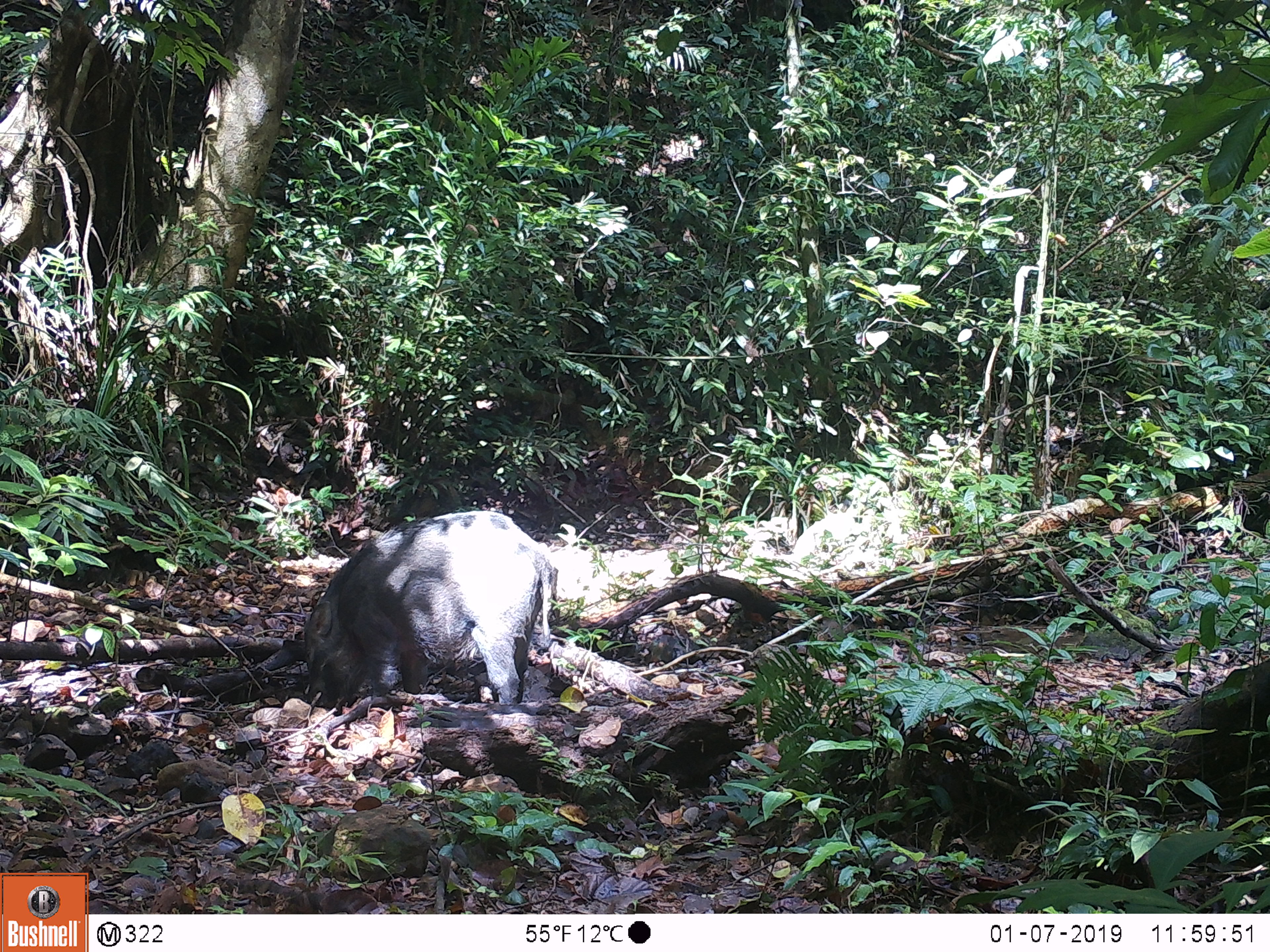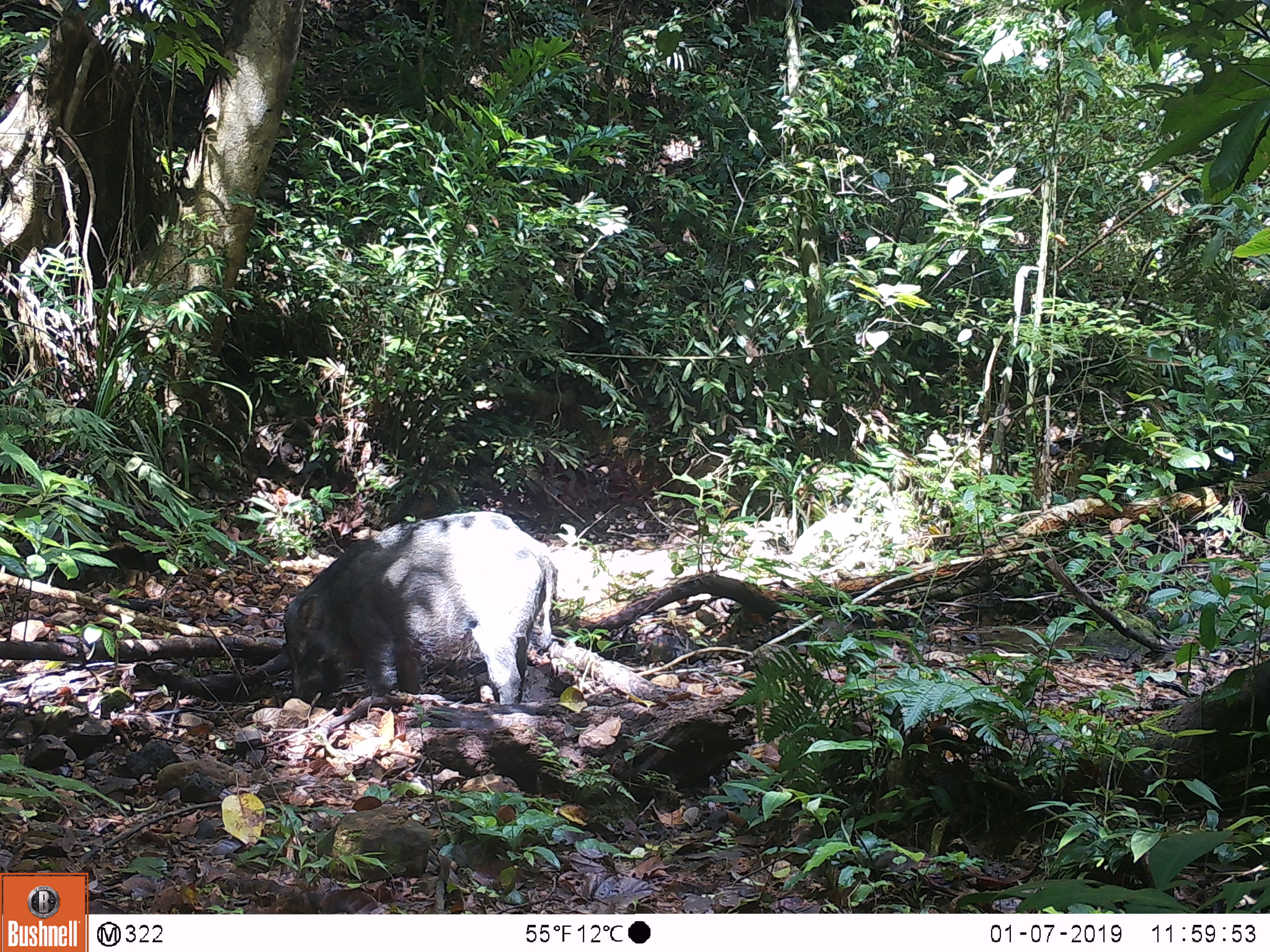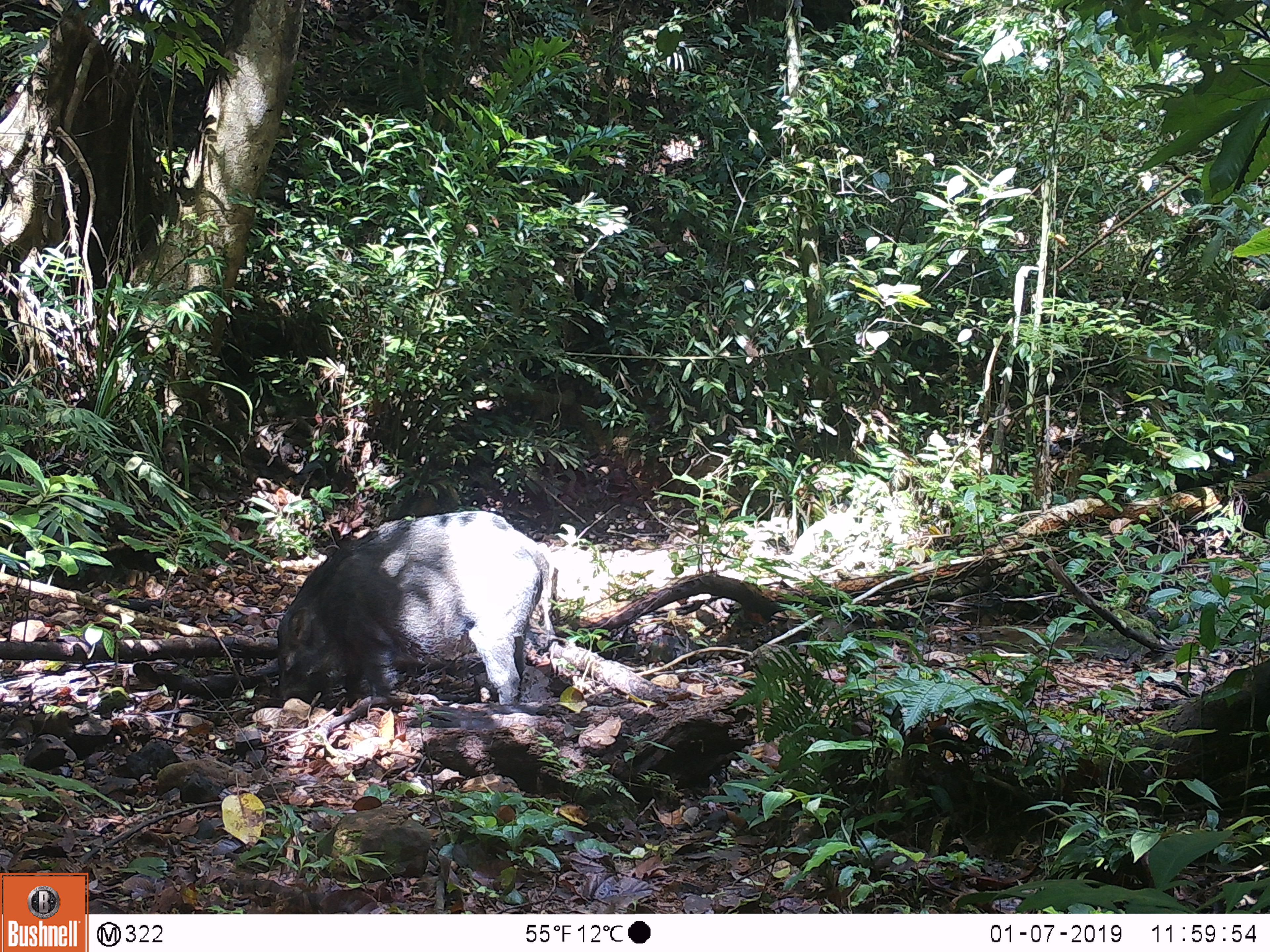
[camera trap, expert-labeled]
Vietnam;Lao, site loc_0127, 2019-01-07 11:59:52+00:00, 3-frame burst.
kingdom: Animalia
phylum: Chordata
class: Mammalia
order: Artiodactyla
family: Suidae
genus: Sus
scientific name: Sus scrofa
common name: eurasian wild pig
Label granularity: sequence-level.